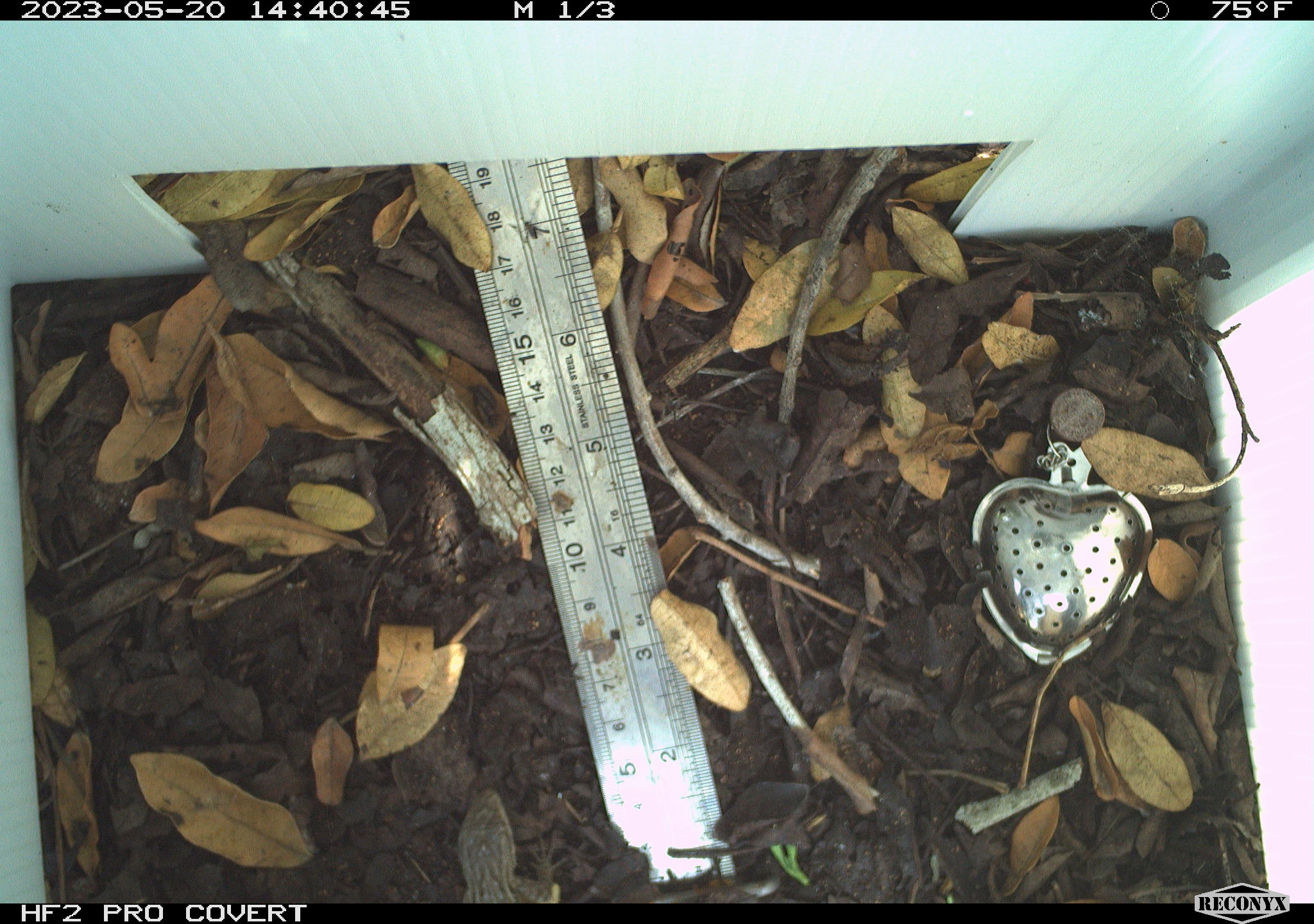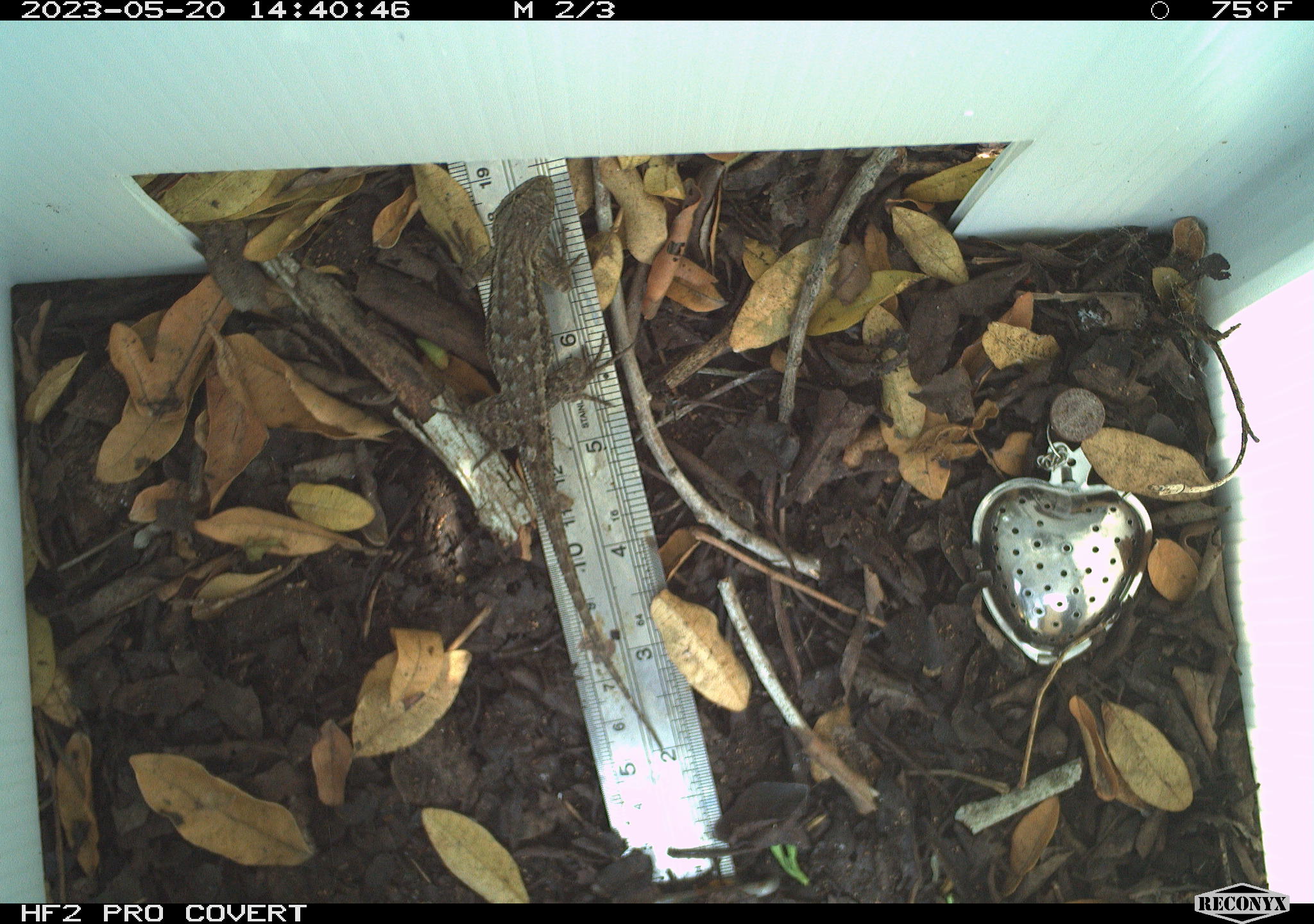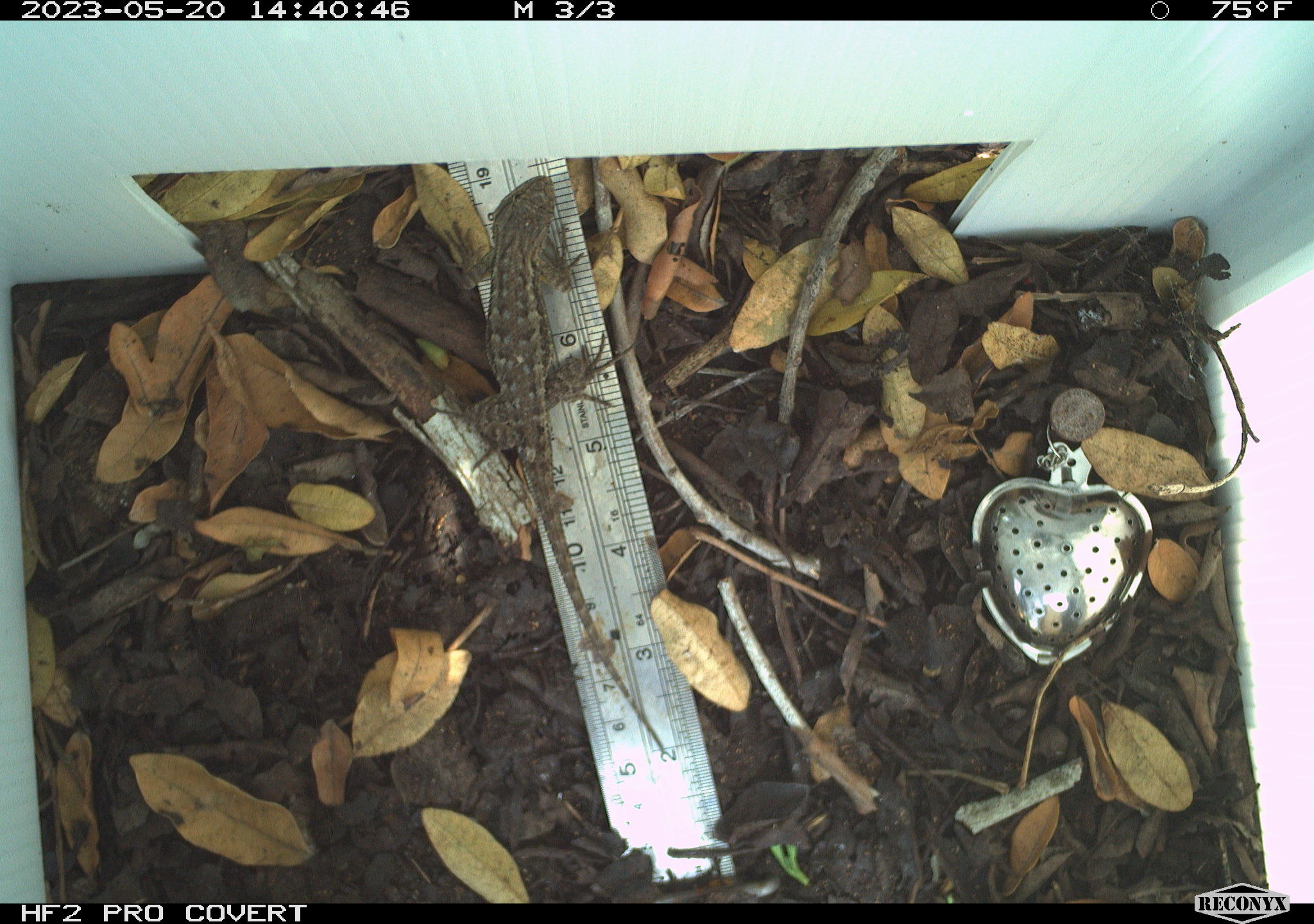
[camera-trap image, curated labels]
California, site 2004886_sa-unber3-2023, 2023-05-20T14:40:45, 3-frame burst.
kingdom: Animalia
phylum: Chordata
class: Reptilia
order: Squamata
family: Phrynosomatidae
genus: Sceloporus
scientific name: Sceloporus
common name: spiny lizards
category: sceloporus species